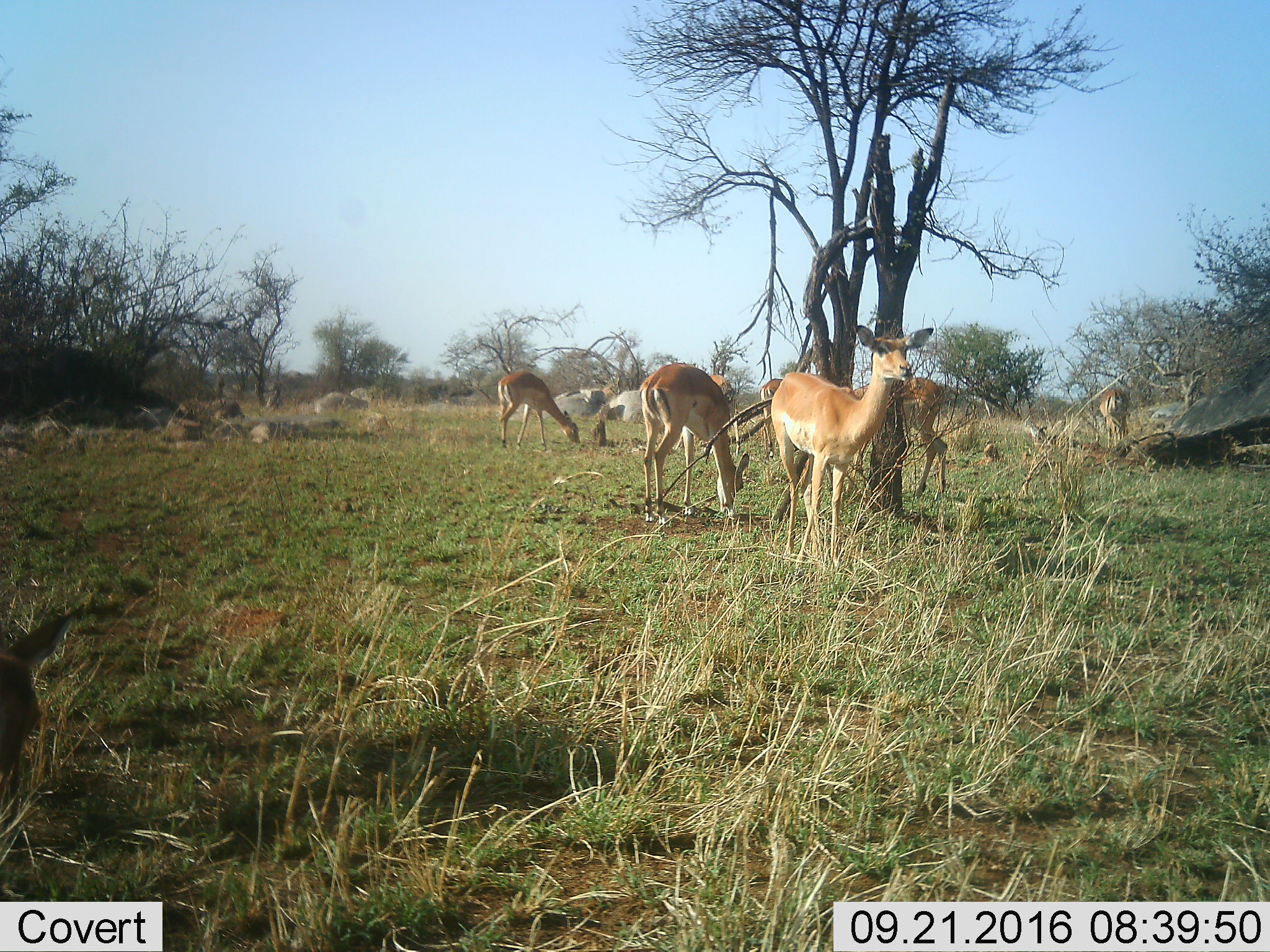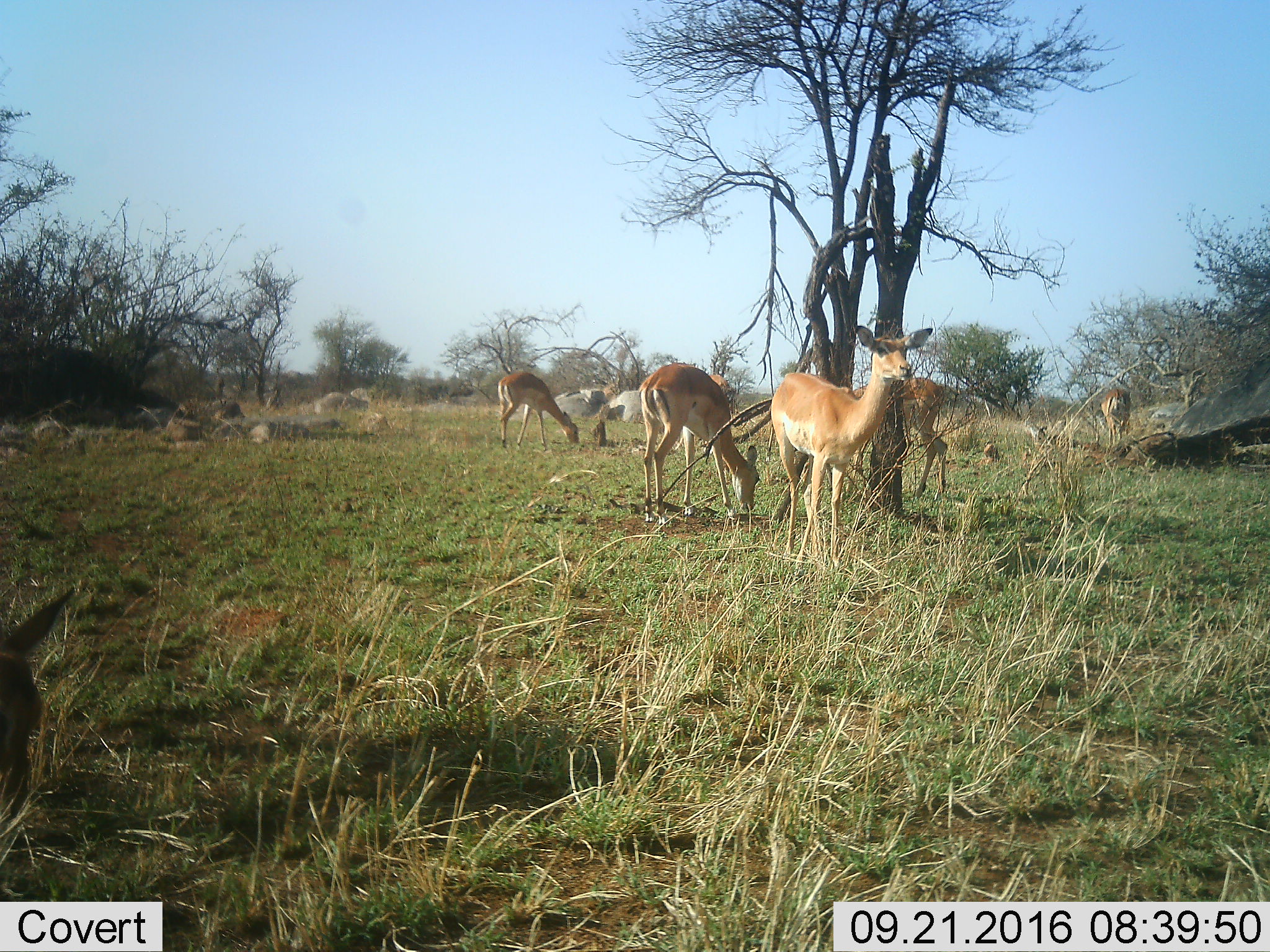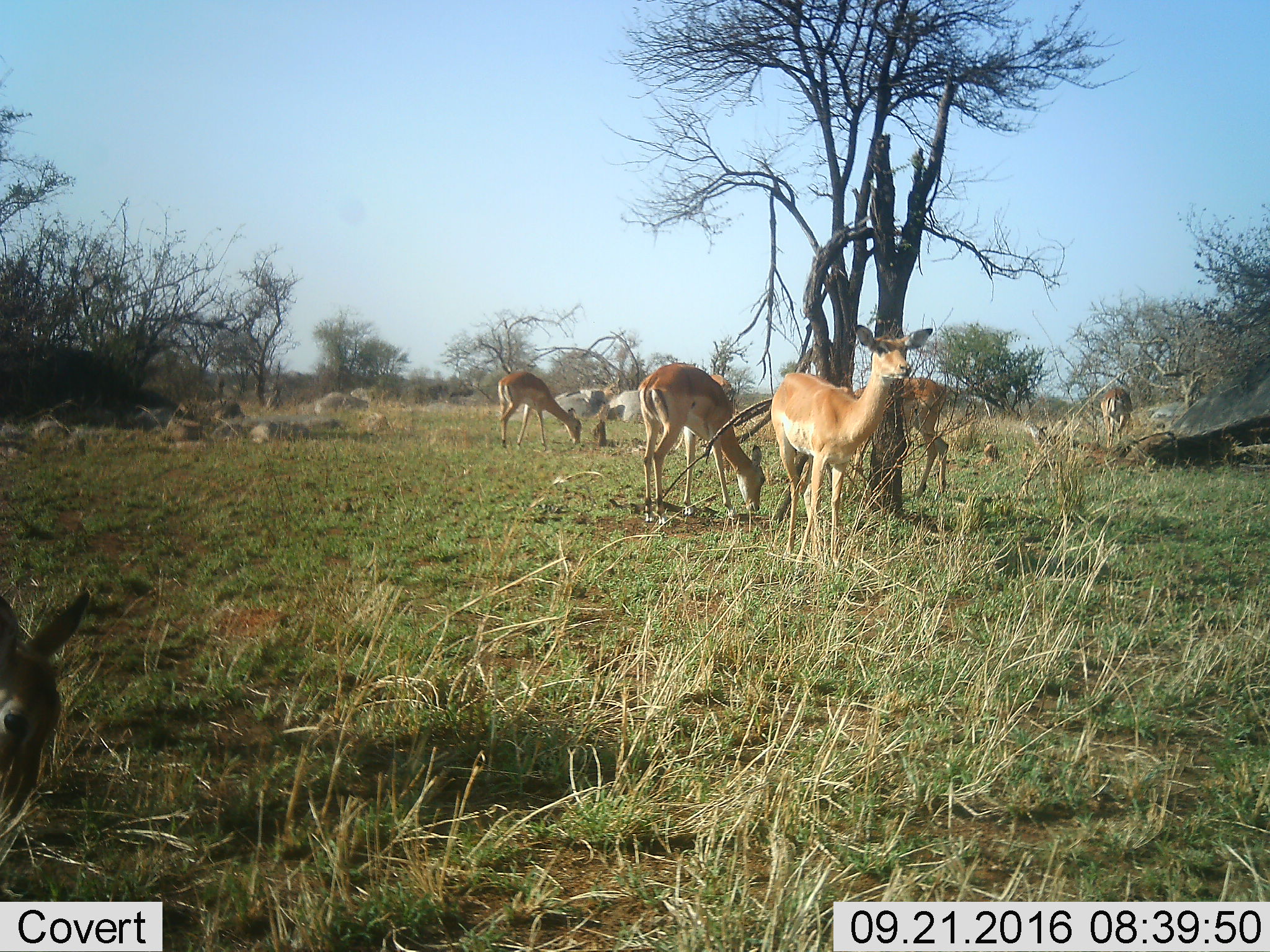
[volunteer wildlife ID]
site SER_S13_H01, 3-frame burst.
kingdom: Animalia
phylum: Chordata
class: Mammalia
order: Artiodactyla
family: Bovidae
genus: Aepyceros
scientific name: Aepyceros melampus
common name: impala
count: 7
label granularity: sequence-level